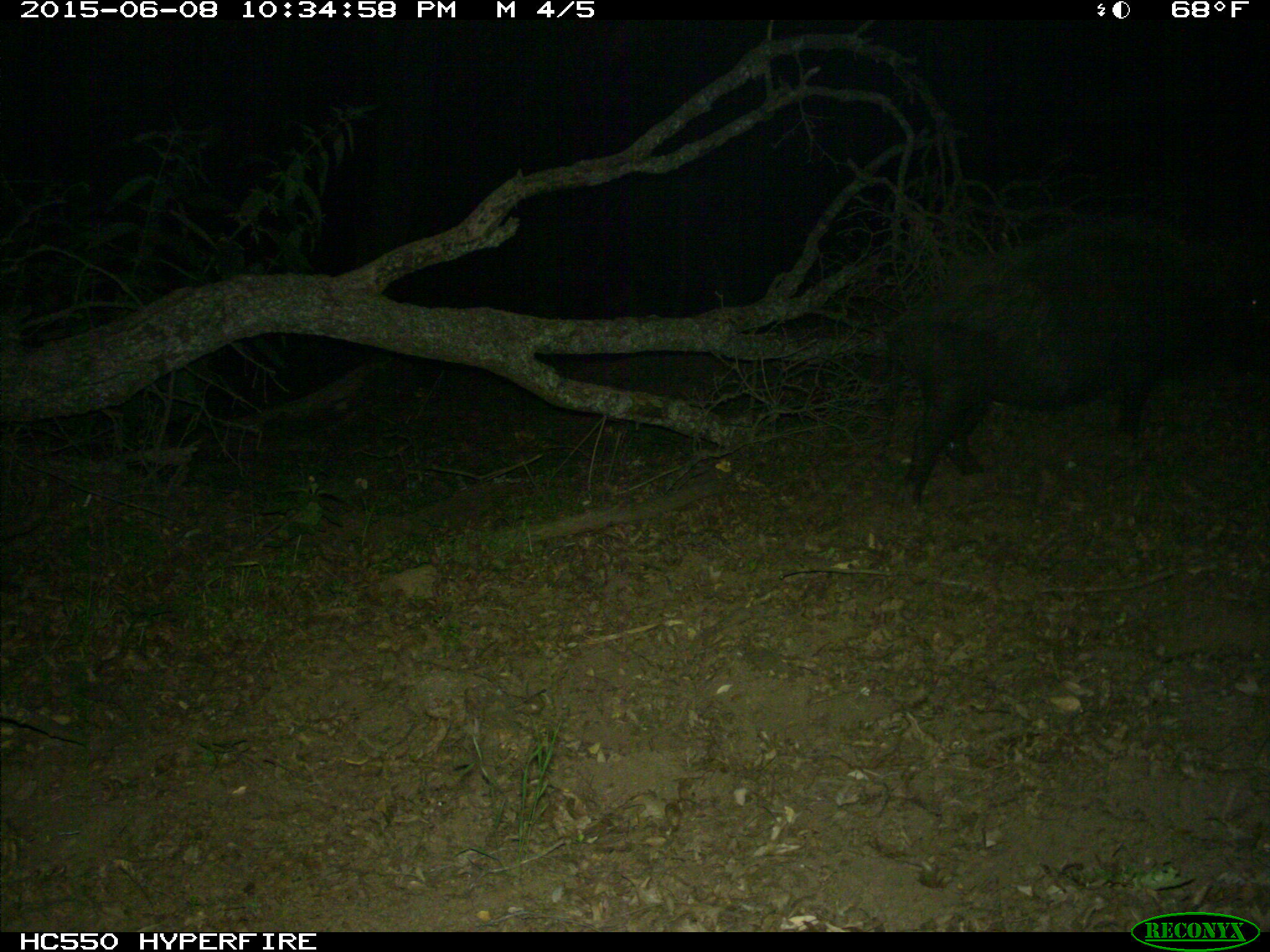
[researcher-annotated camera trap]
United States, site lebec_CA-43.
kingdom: Animalia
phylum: Chordata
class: Mammalia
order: Artiodactyla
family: Suidae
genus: Sus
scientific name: Sus scrofa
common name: wild boar